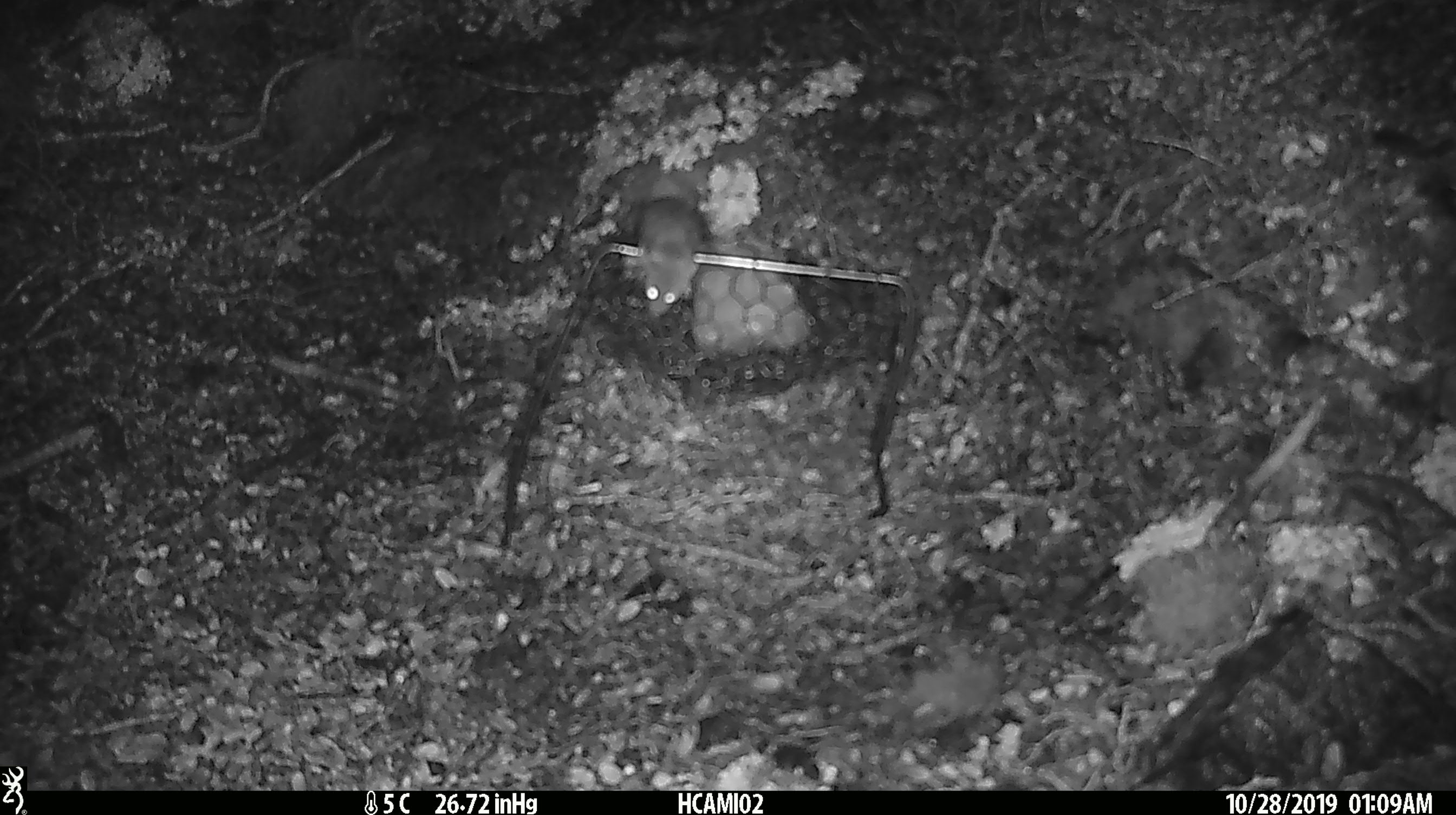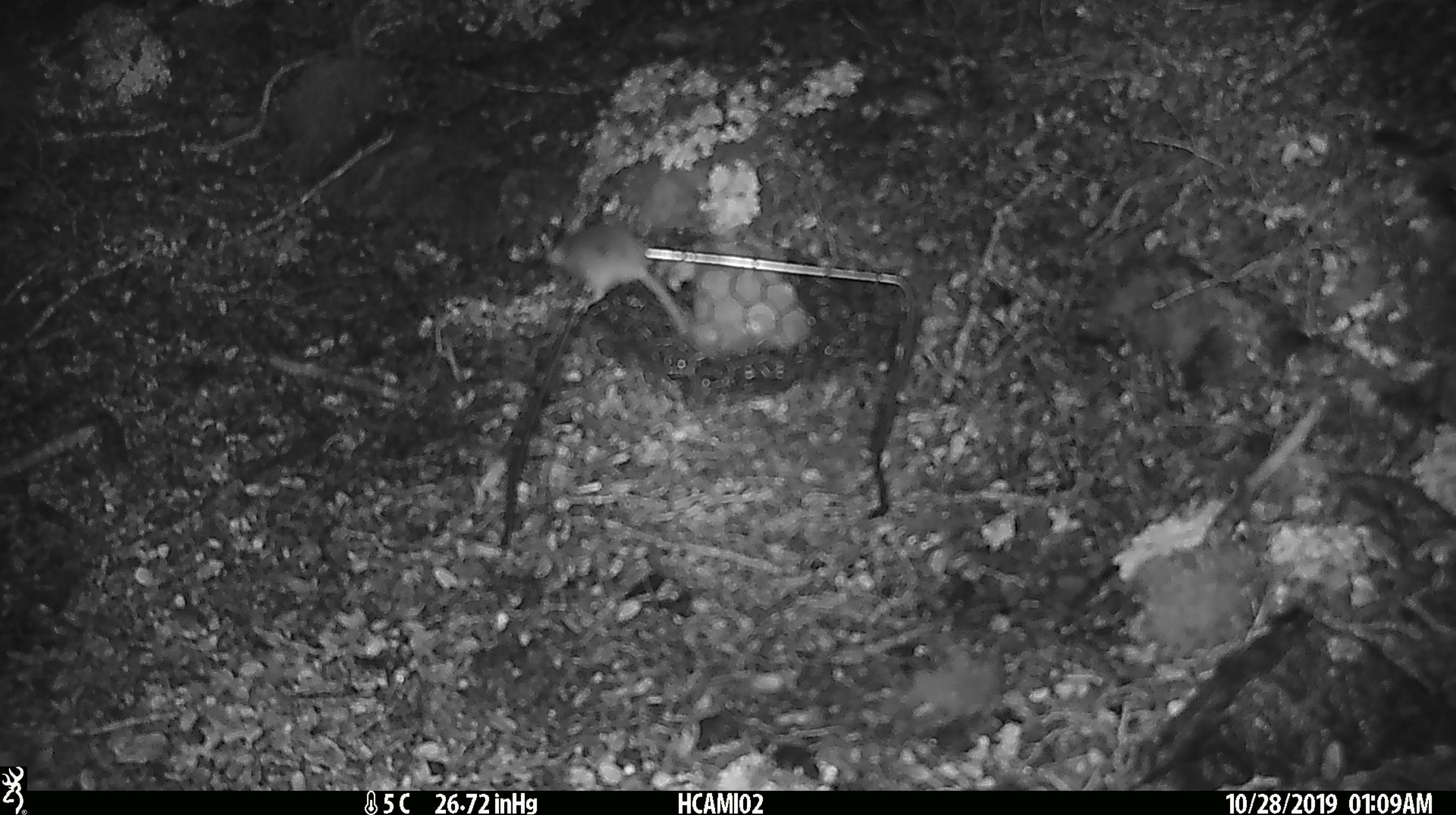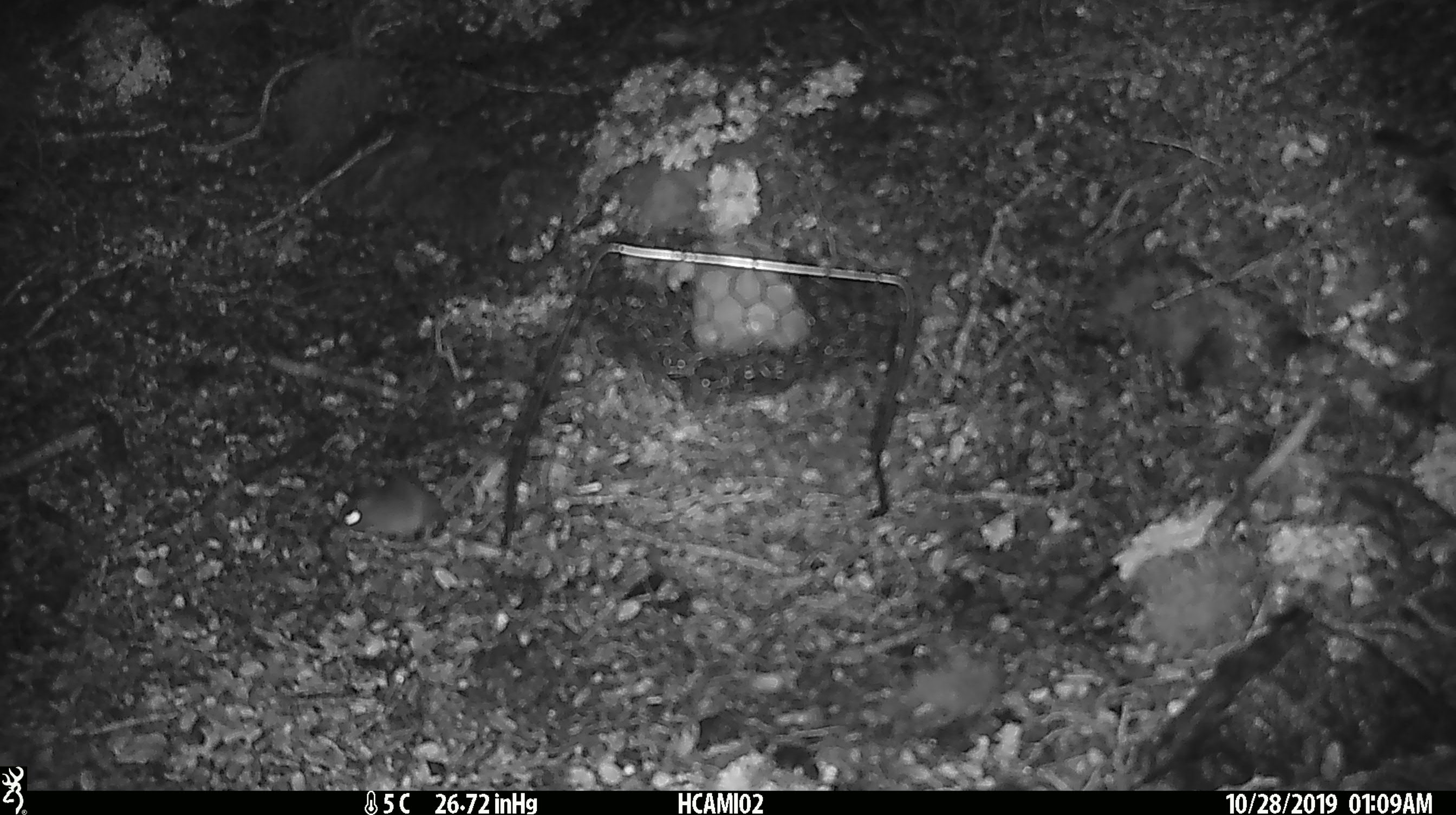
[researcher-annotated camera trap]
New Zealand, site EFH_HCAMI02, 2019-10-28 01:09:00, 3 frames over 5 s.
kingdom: Animalia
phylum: Chordata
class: Mammalia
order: Rodentia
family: Muridae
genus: Mus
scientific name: Mus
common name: mouse